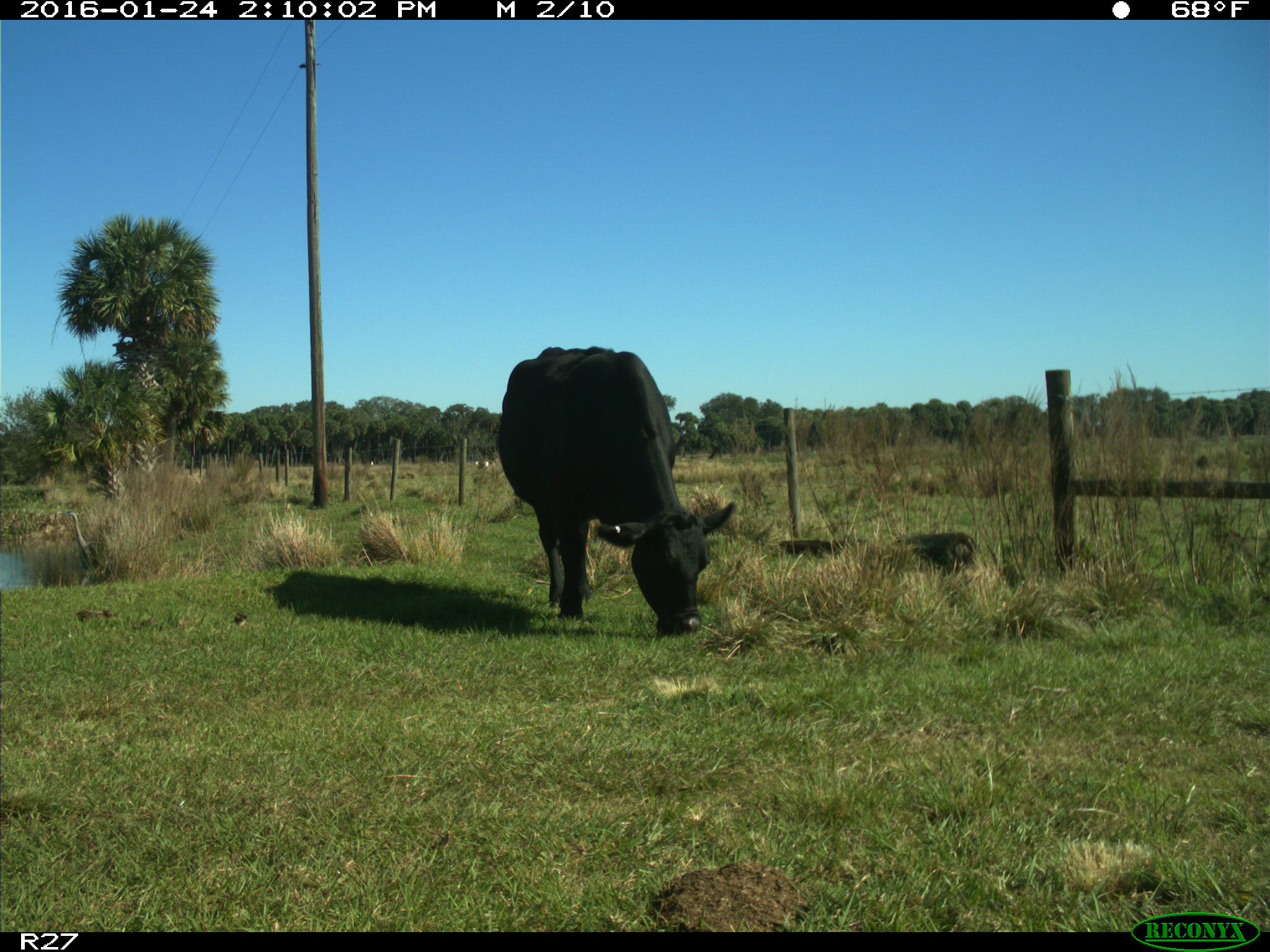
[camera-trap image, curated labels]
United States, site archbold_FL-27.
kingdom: Animalia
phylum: Chordata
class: Mammalia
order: Artiodactyla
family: Bovidae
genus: Bos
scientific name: Bos taurus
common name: domestic cow